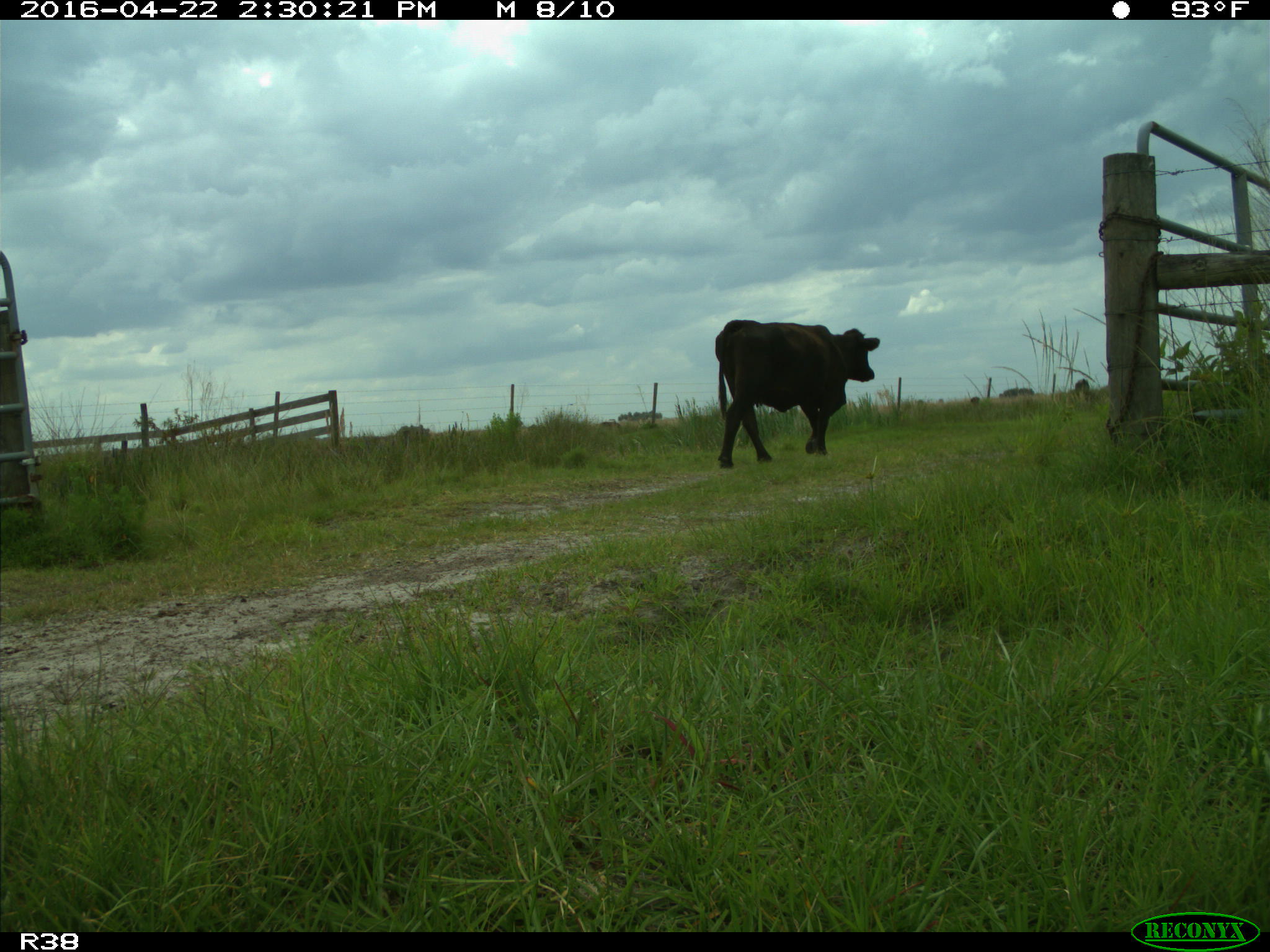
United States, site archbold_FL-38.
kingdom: Animalia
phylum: Chordata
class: Mammalia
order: Artiodactyla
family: Bovidae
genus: Bos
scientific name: Bos taurus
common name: domestic cow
Bos taurus (domestic cow).